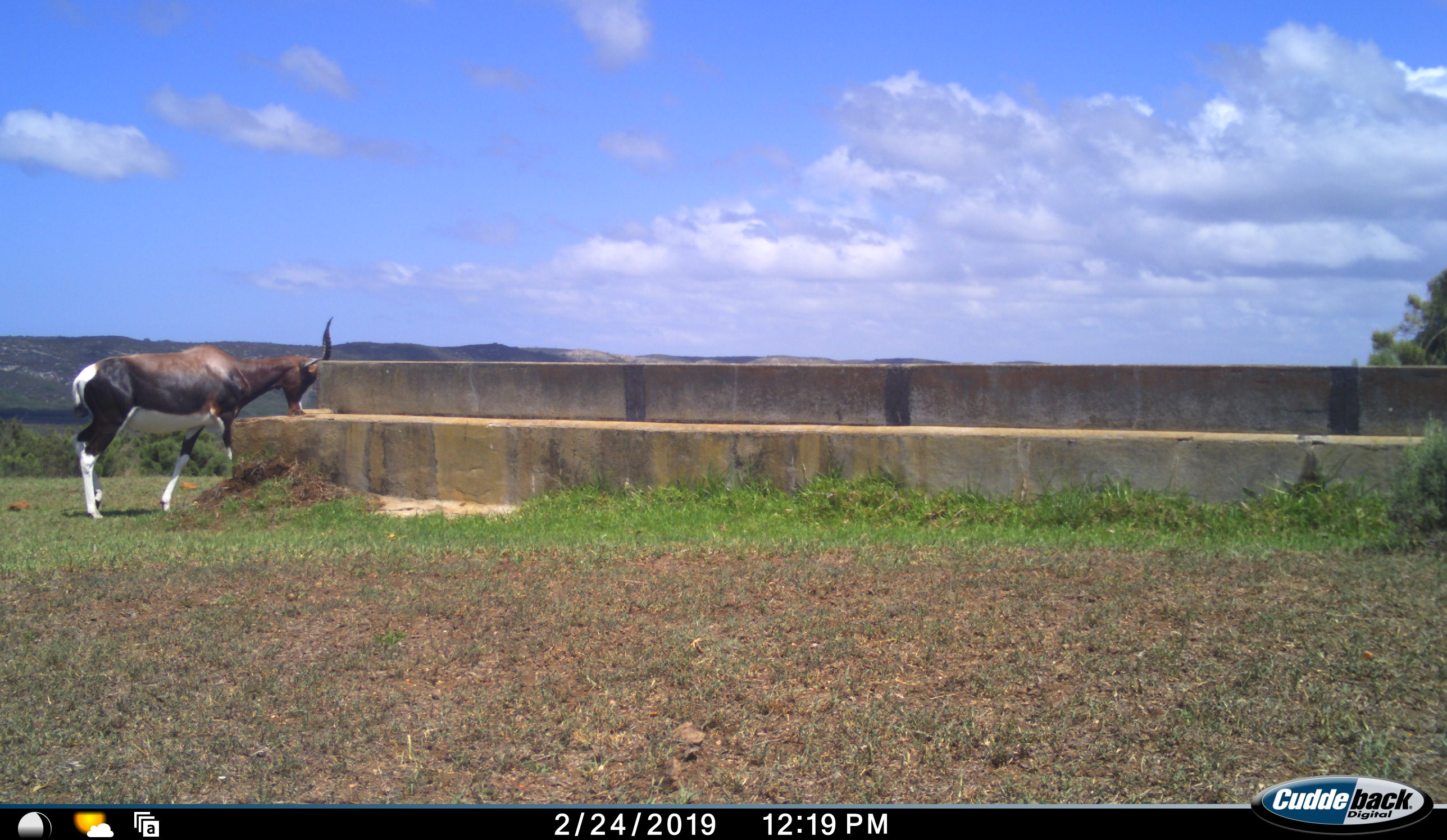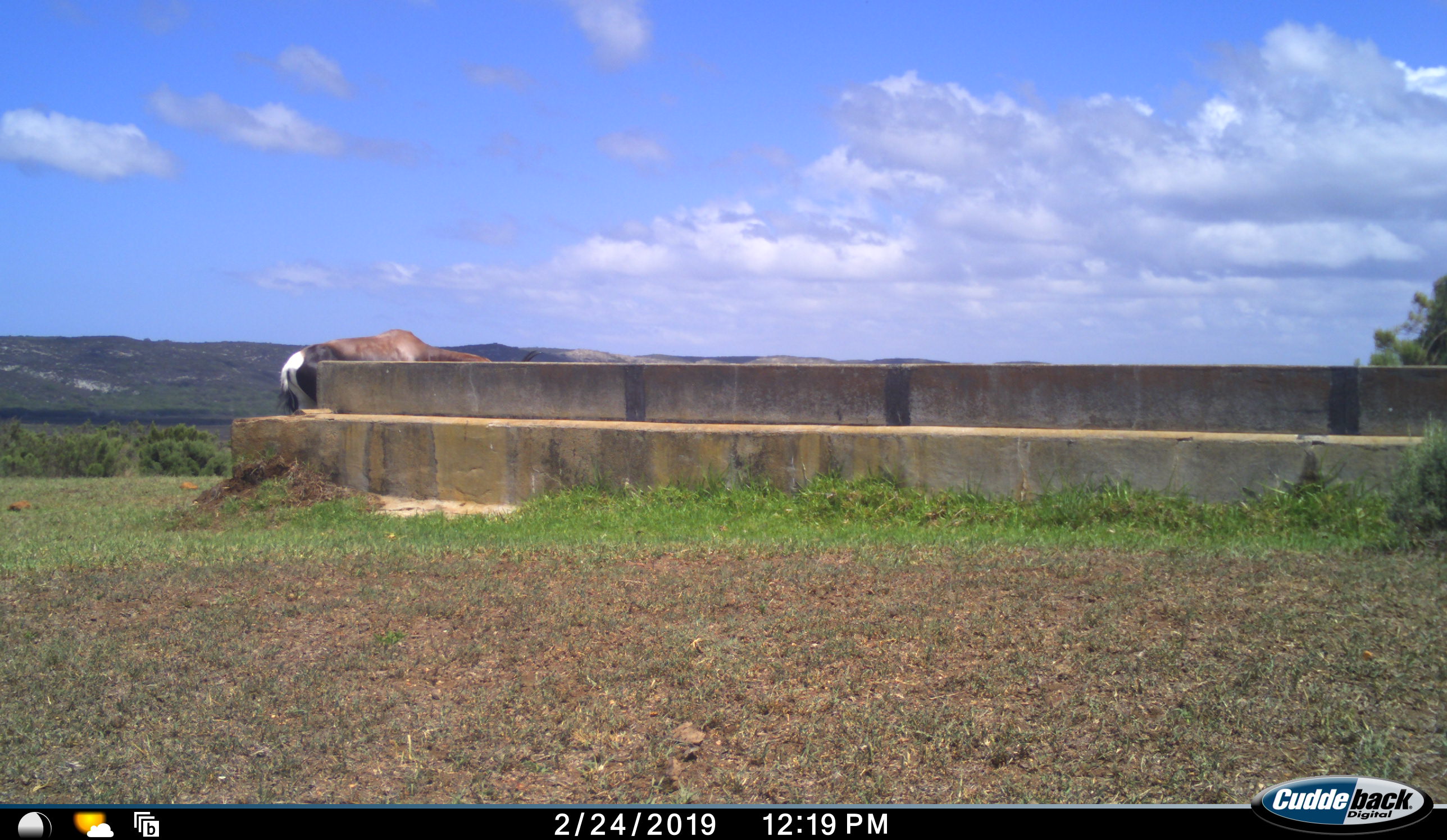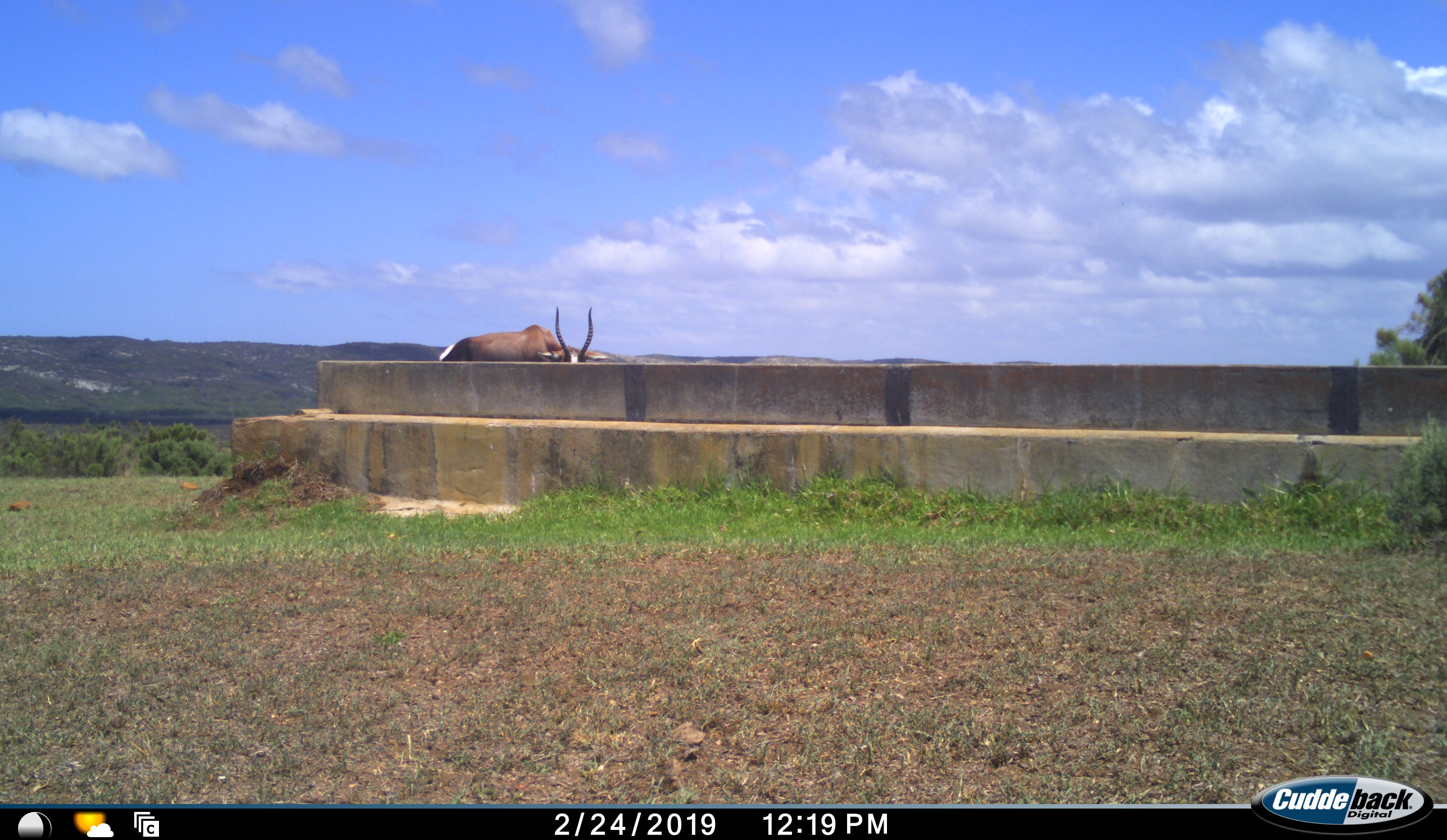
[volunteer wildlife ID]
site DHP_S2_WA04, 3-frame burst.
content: unidentified animal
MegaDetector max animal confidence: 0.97